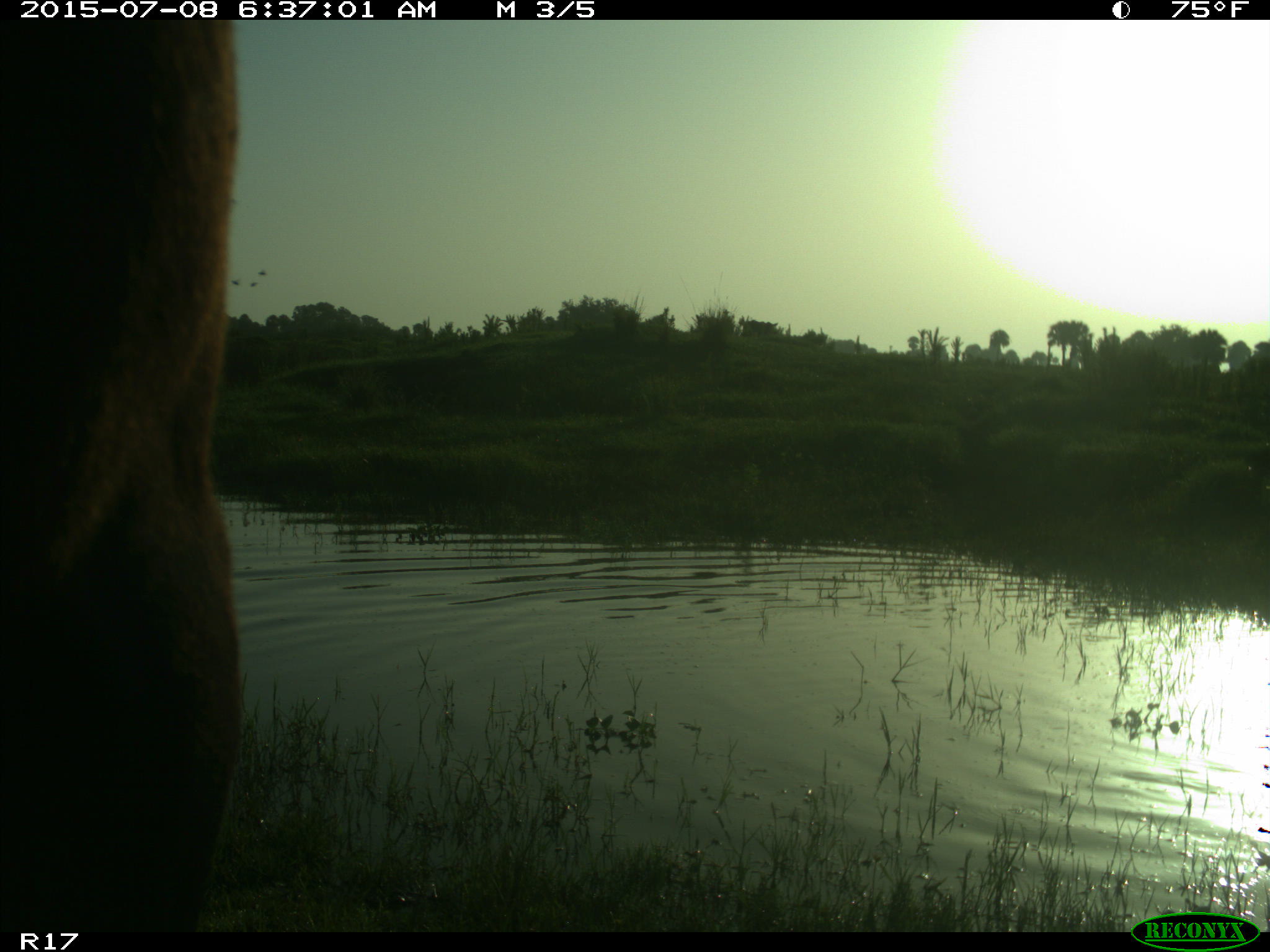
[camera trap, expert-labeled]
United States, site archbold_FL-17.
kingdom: Animalia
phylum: Chordata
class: Mammalia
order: Artiodactyla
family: Bovidae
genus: Bos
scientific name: Bos taurus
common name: domestic cow